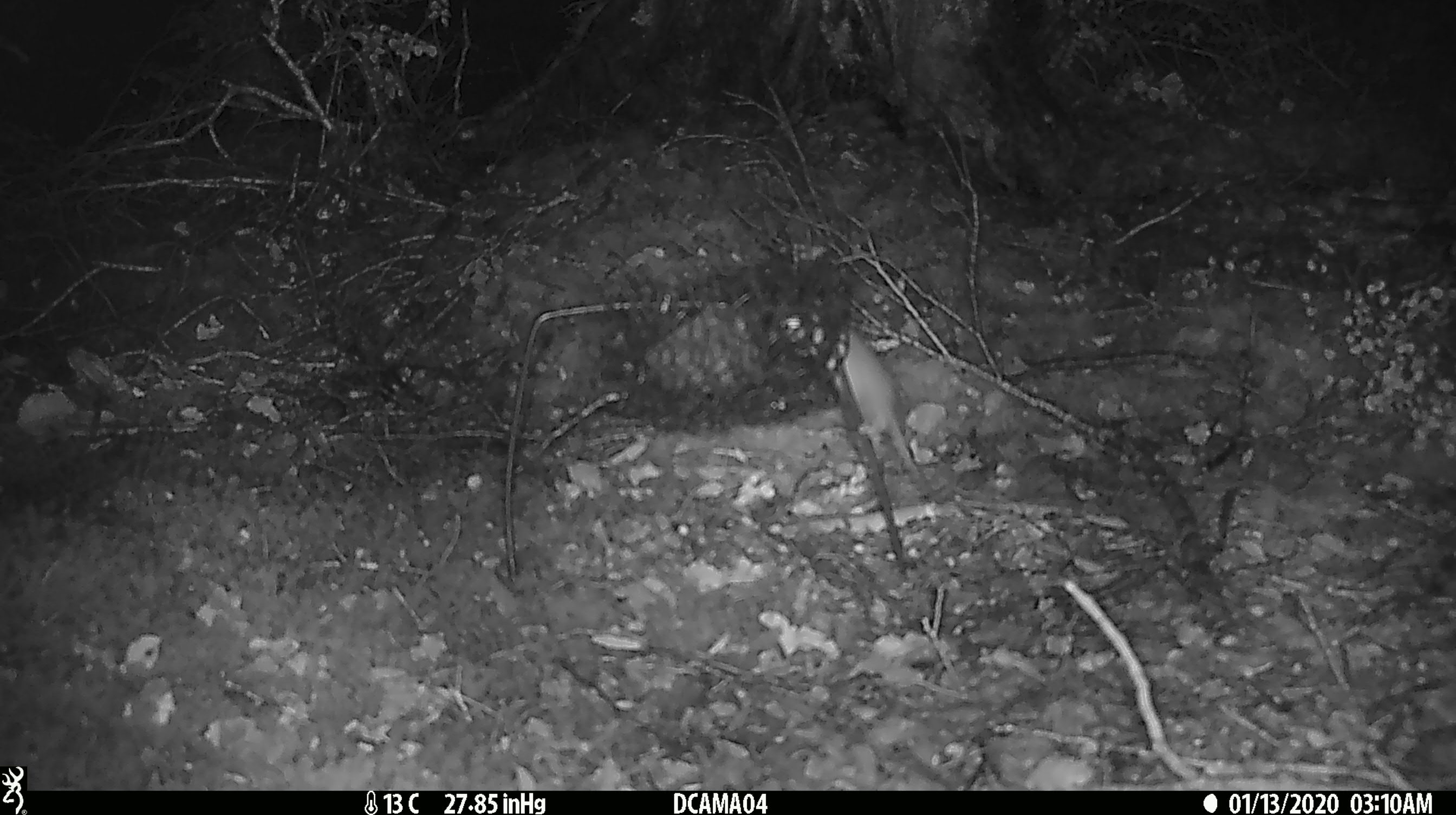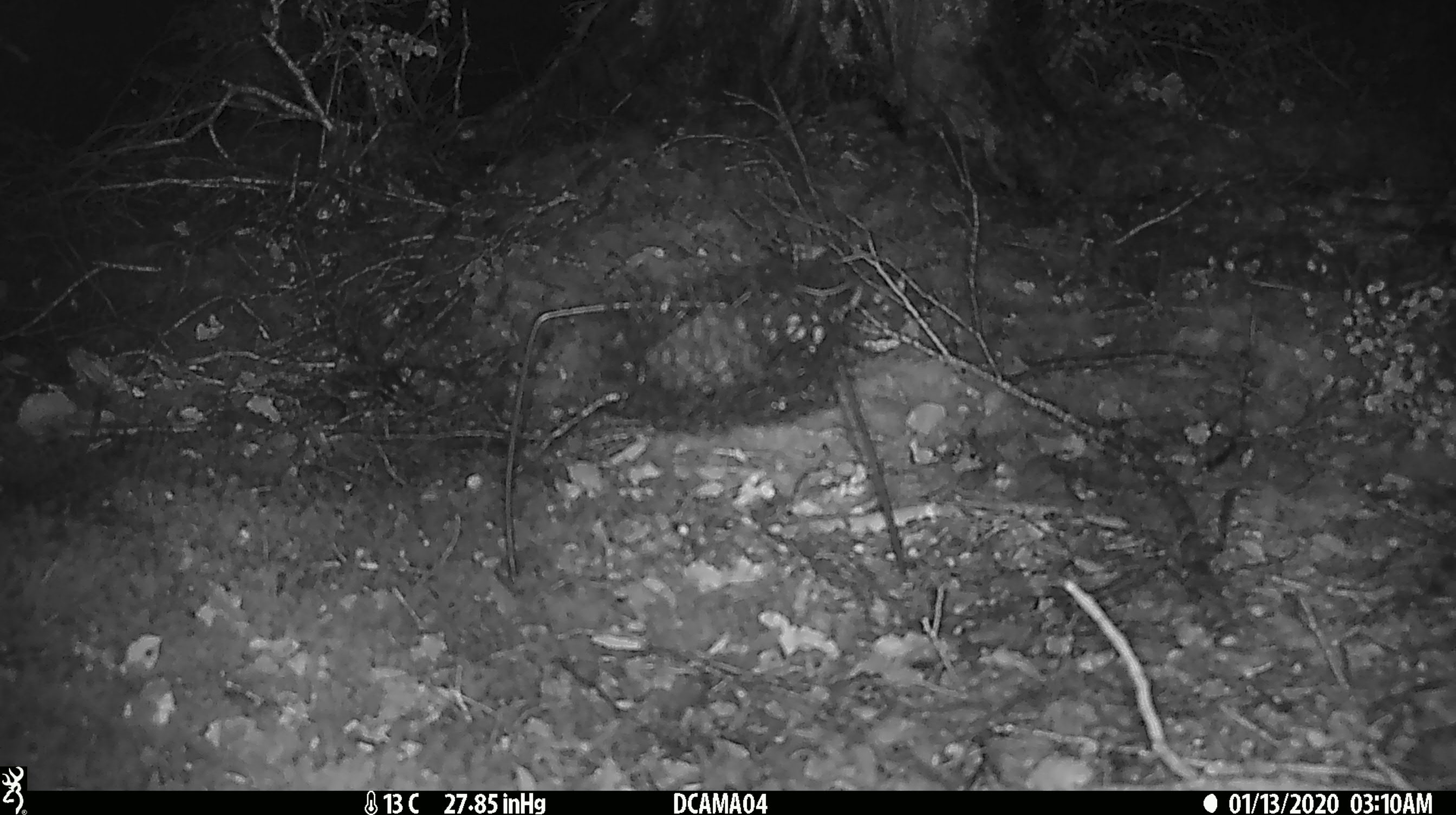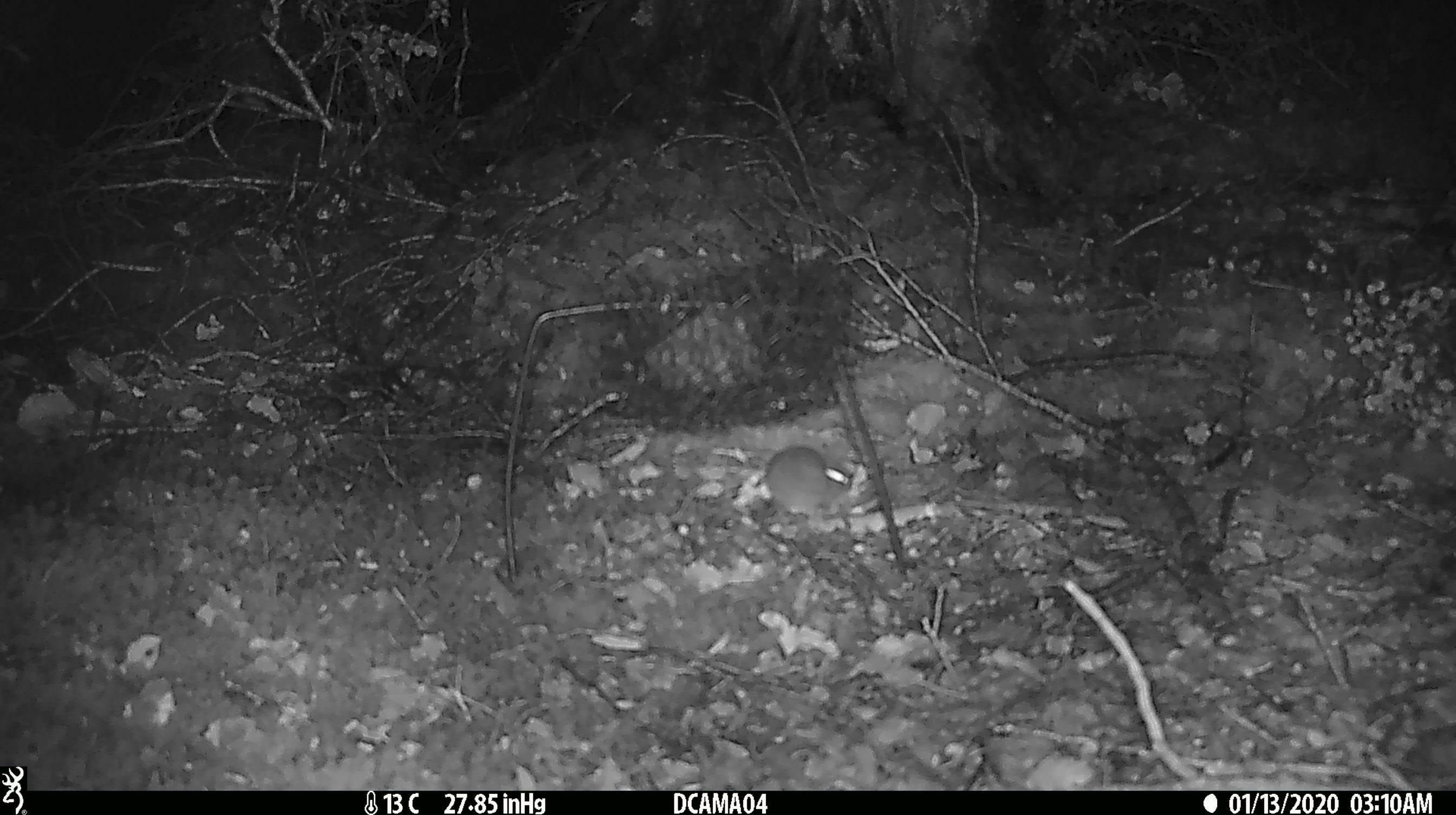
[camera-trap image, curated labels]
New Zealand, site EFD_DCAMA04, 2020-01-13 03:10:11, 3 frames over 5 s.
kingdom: Animalia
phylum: Chordata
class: Mammalia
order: Rodentia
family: Muridae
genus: Mus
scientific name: Mus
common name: mouse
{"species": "mouse (Mus)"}